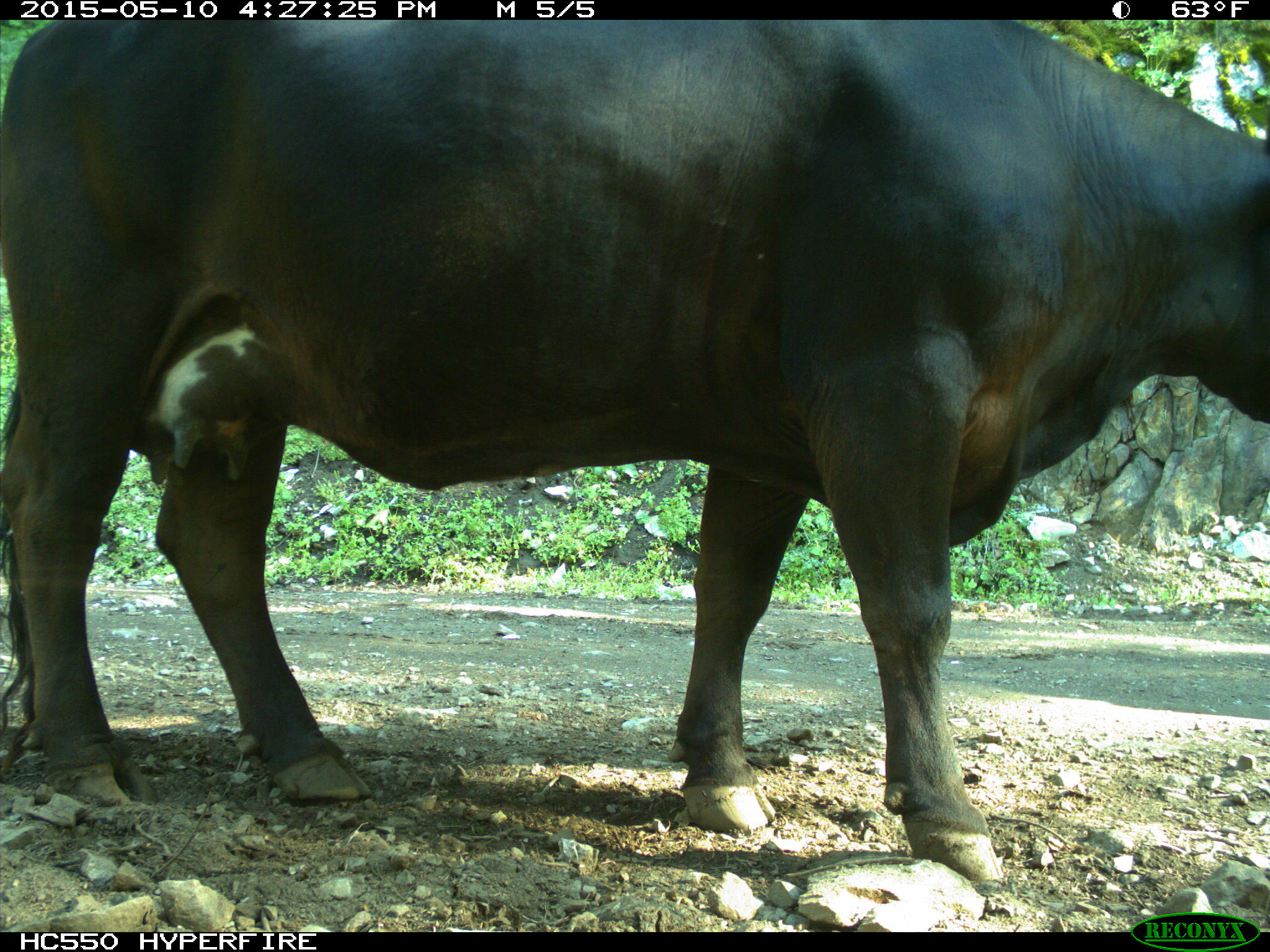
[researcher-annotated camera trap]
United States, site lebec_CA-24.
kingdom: Animalia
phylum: Chordata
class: Mammalia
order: Artiodactyla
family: Bovidae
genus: Bos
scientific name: Bos taurus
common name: domestic cow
Bos taurus (domestic cow).